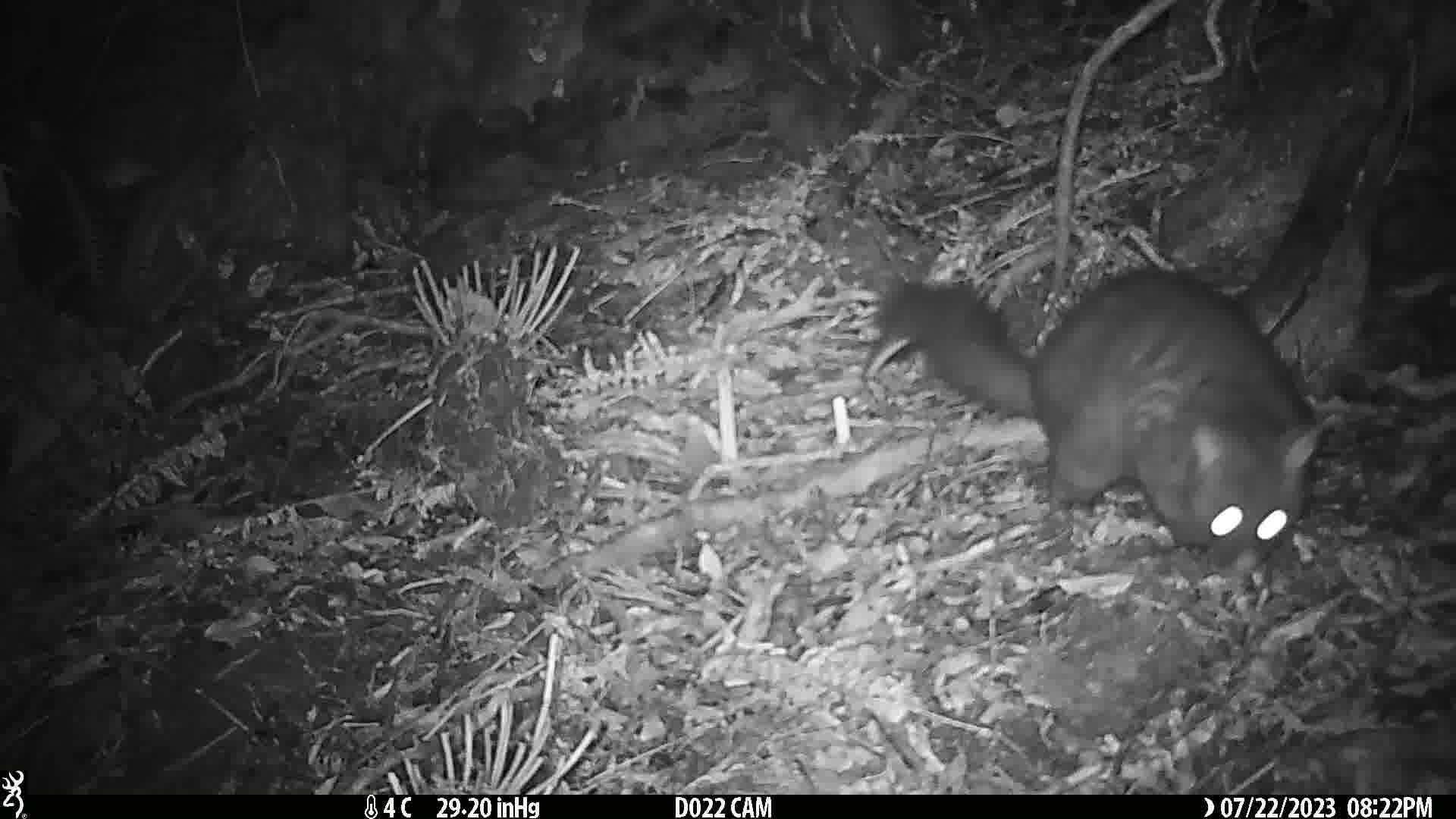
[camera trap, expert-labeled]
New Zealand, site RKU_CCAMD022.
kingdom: Animalia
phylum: Chordata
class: Mammalia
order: Diprotodontia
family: Phalangeridae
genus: Trichosurus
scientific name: Trichosurus vulpecula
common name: common brushtail possum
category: possum